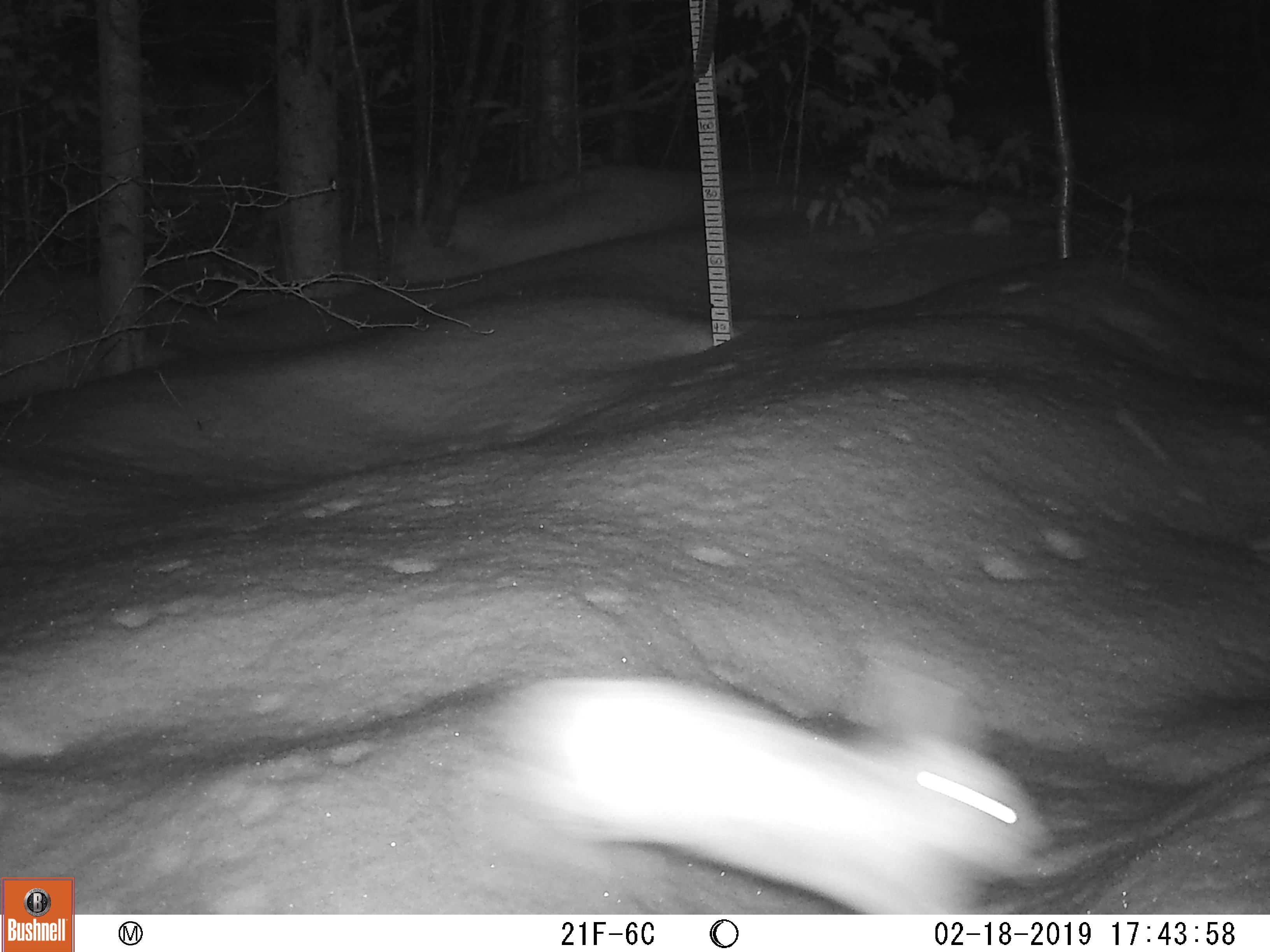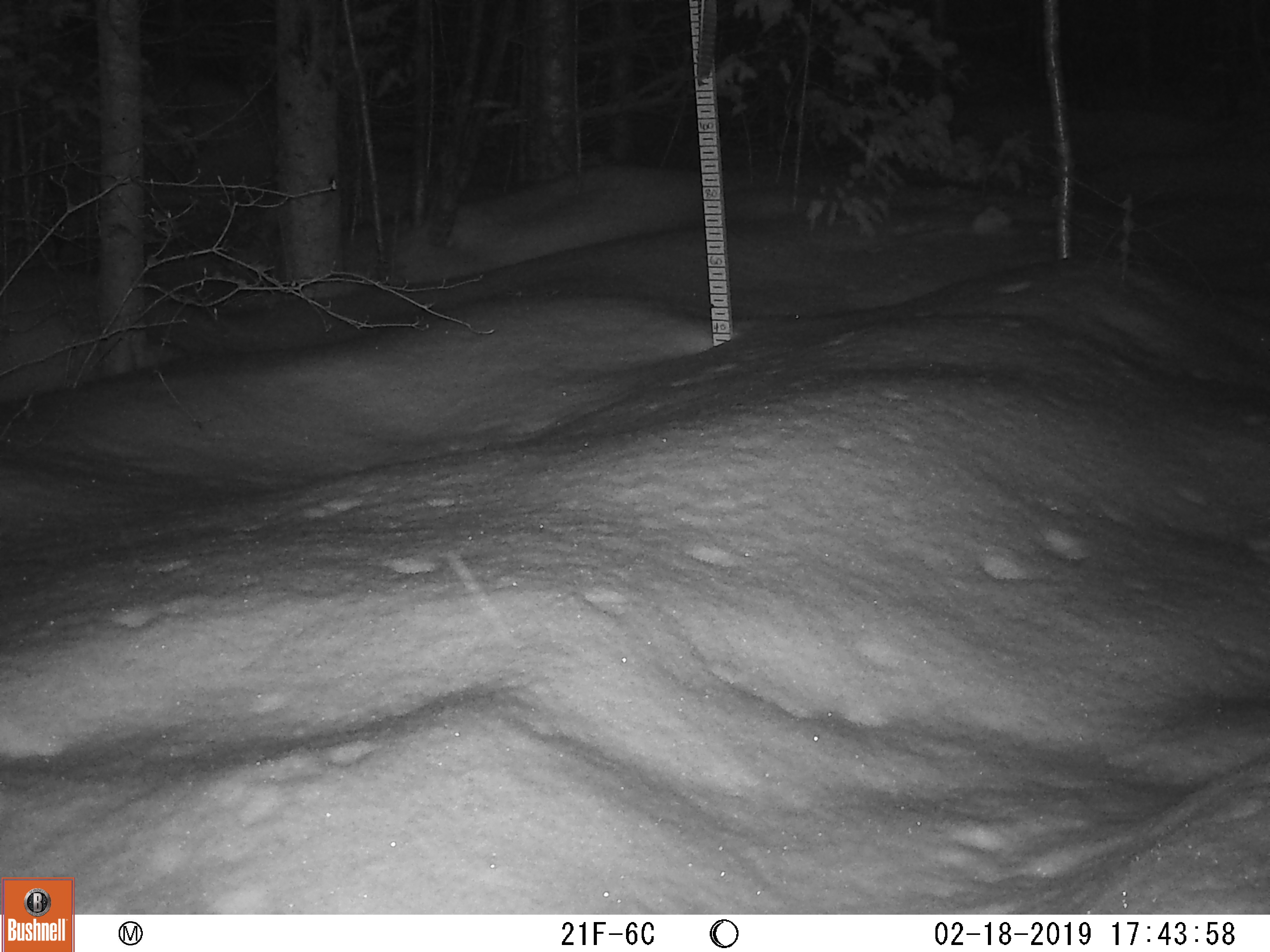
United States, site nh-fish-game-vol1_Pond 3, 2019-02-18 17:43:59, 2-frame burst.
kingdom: Animalia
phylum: Chordata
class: Mammalia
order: Lagomorpha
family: Leporidae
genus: Lepus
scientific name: Lepus americanus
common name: snowshoe hare